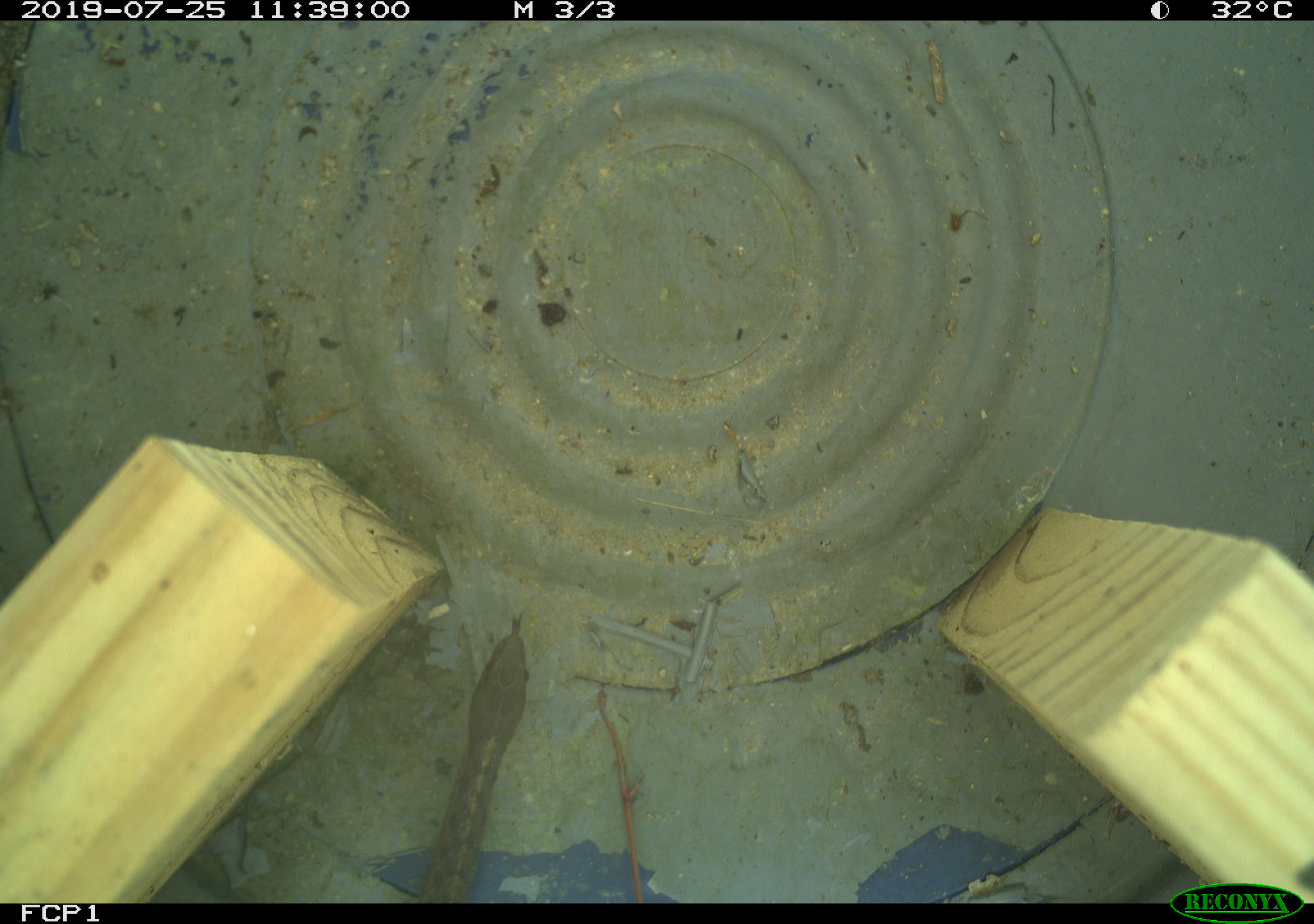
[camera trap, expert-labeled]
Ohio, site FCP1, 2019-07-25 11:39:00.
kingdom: Animalia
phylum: Chordata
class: Reptilia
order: Squamata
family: Colubridae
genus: Thamnophis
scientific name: Thamnophis sirtalis sirtalis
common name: eastern gartersnake